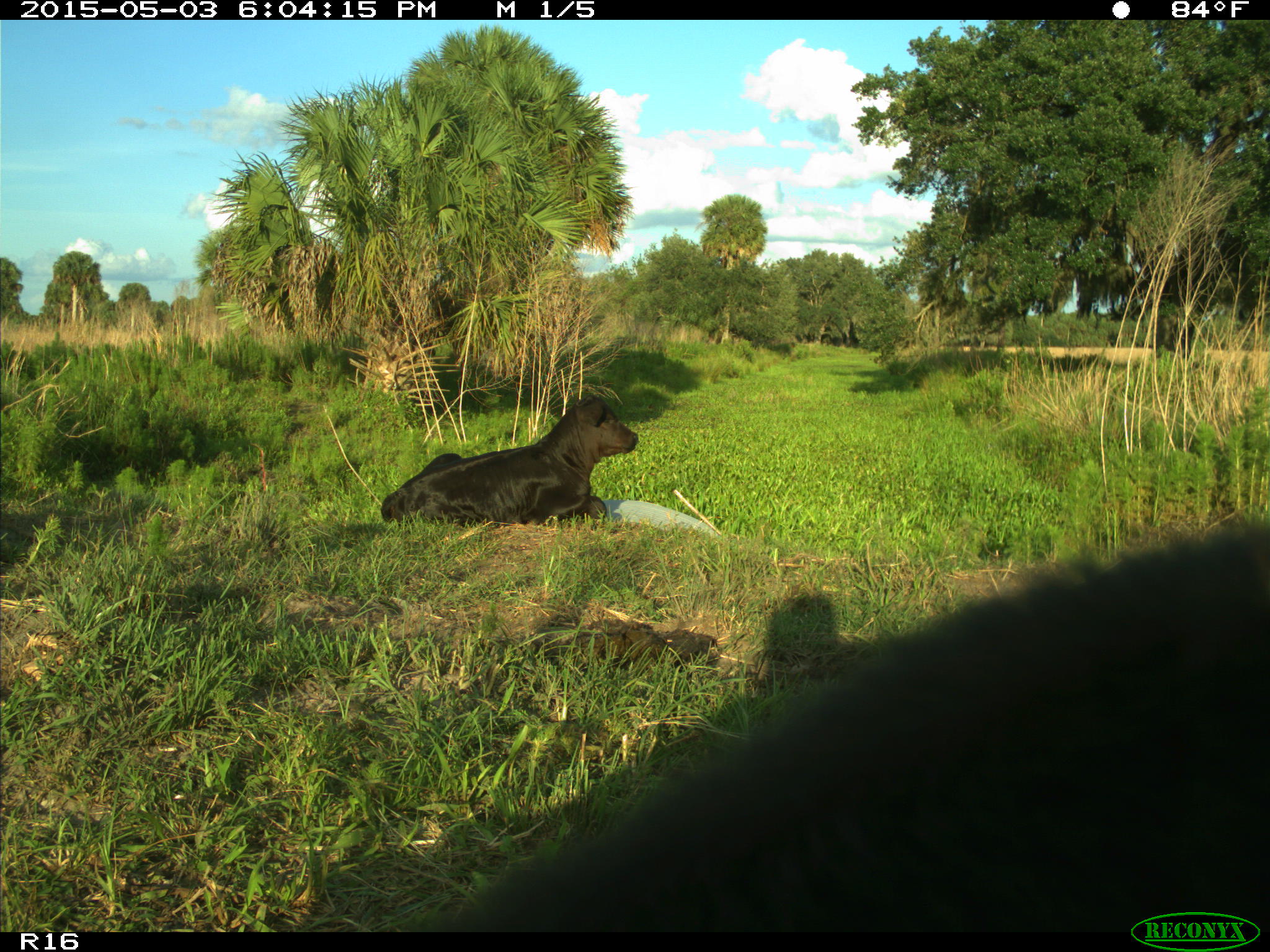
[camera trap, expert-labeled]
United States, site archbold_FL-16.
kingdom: Animalia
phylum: Chordata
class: Mammalia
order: Artiodactyla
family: Bovidae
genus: Bos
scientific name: Bos taurus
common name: domestic cow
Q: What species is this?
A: Bos taurus (domestic cow).